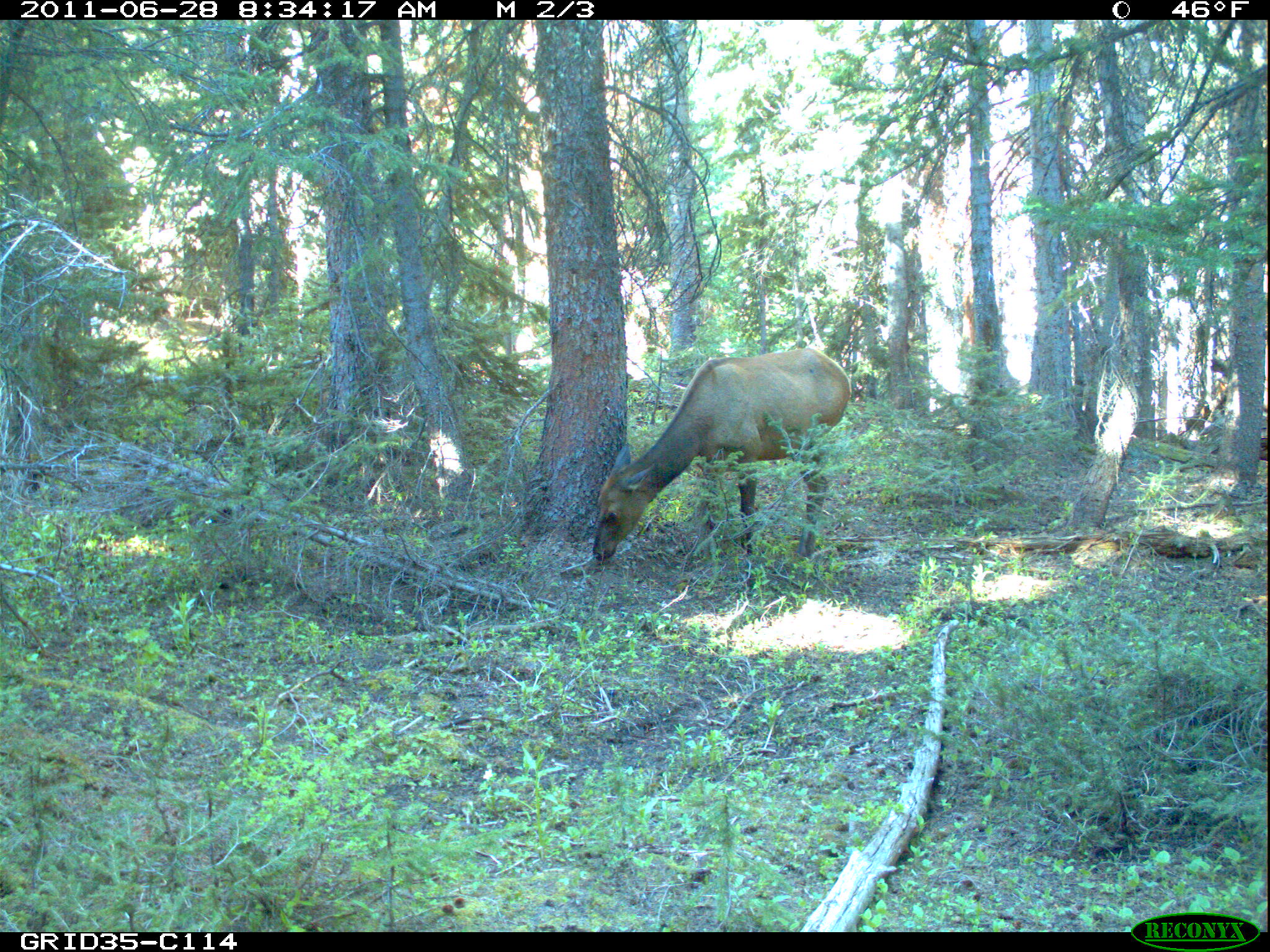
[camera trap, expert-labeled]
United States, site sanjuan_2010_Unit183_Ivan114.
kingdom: Animalia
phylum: Chordata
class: Mammalia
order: Artiodactyla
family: Cervidae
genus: Cervus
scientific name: Cervus elaphus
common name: red deer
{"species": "Cervus elaphus (red deer)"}